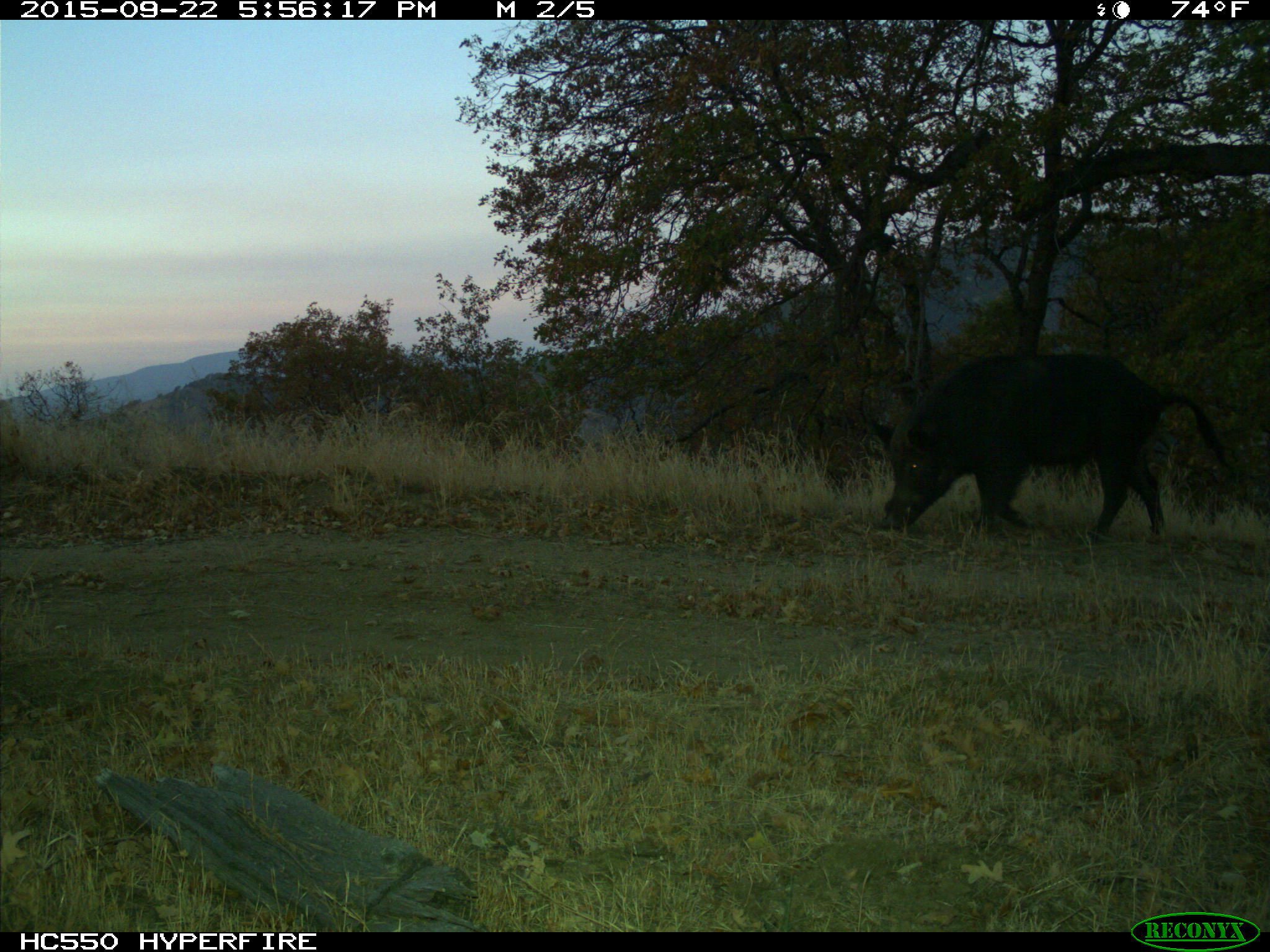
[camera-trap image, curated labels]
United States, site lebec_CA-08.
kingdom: Animalia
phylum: Chordata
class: Mammalia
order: Artiodactyla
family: Suidae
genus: Sus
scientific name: Sus scrofa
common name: wild boar